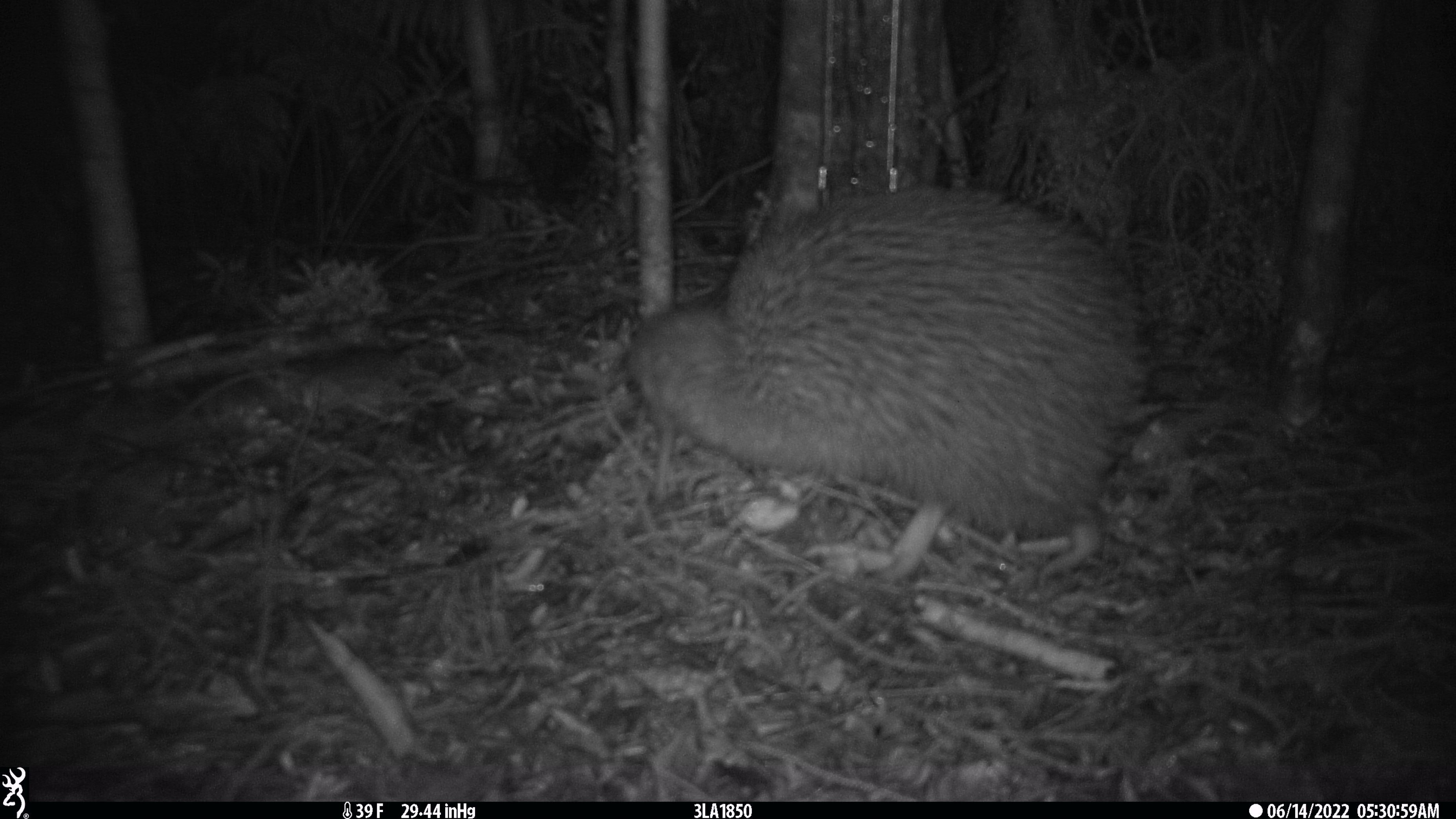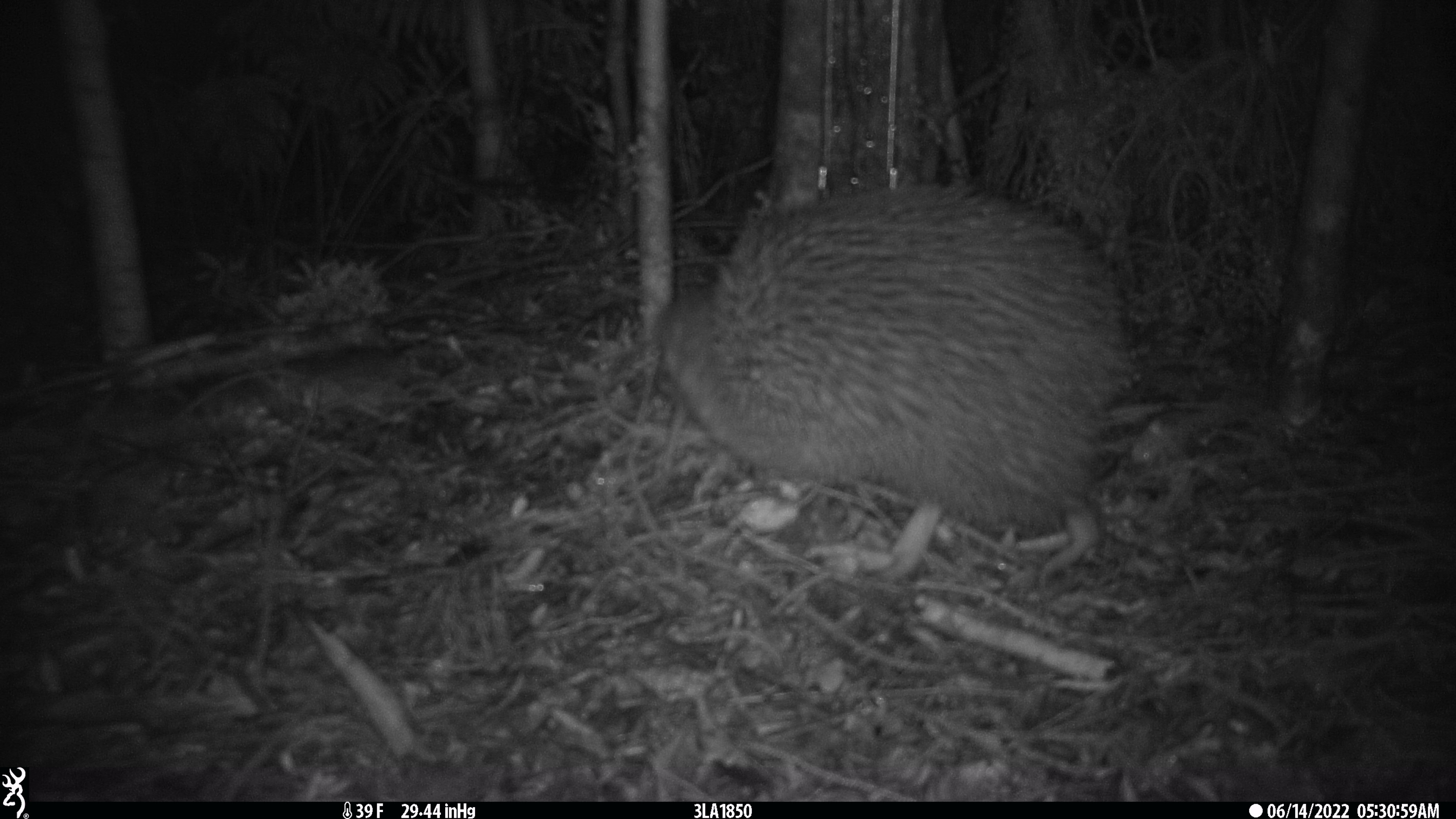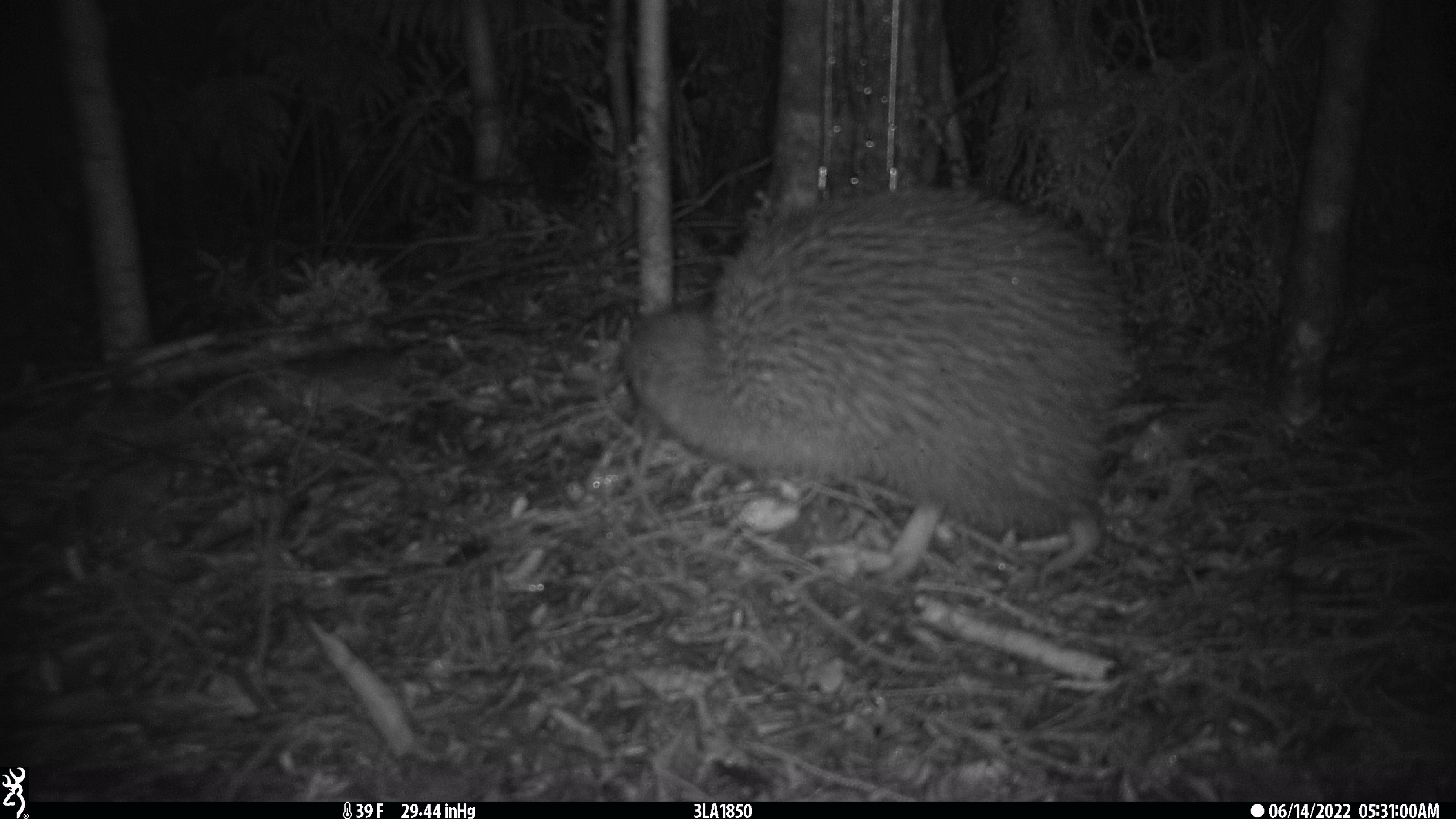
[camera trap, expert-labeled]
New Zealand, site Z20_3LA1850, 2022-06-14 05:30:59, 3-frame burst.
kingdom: Animalia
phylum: Chordata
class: Aves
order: Apterygiformes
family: Apterygidae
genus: Apteryx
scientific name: Apteryx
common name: kiwi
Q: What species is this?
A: Kiwi (Apteryx).